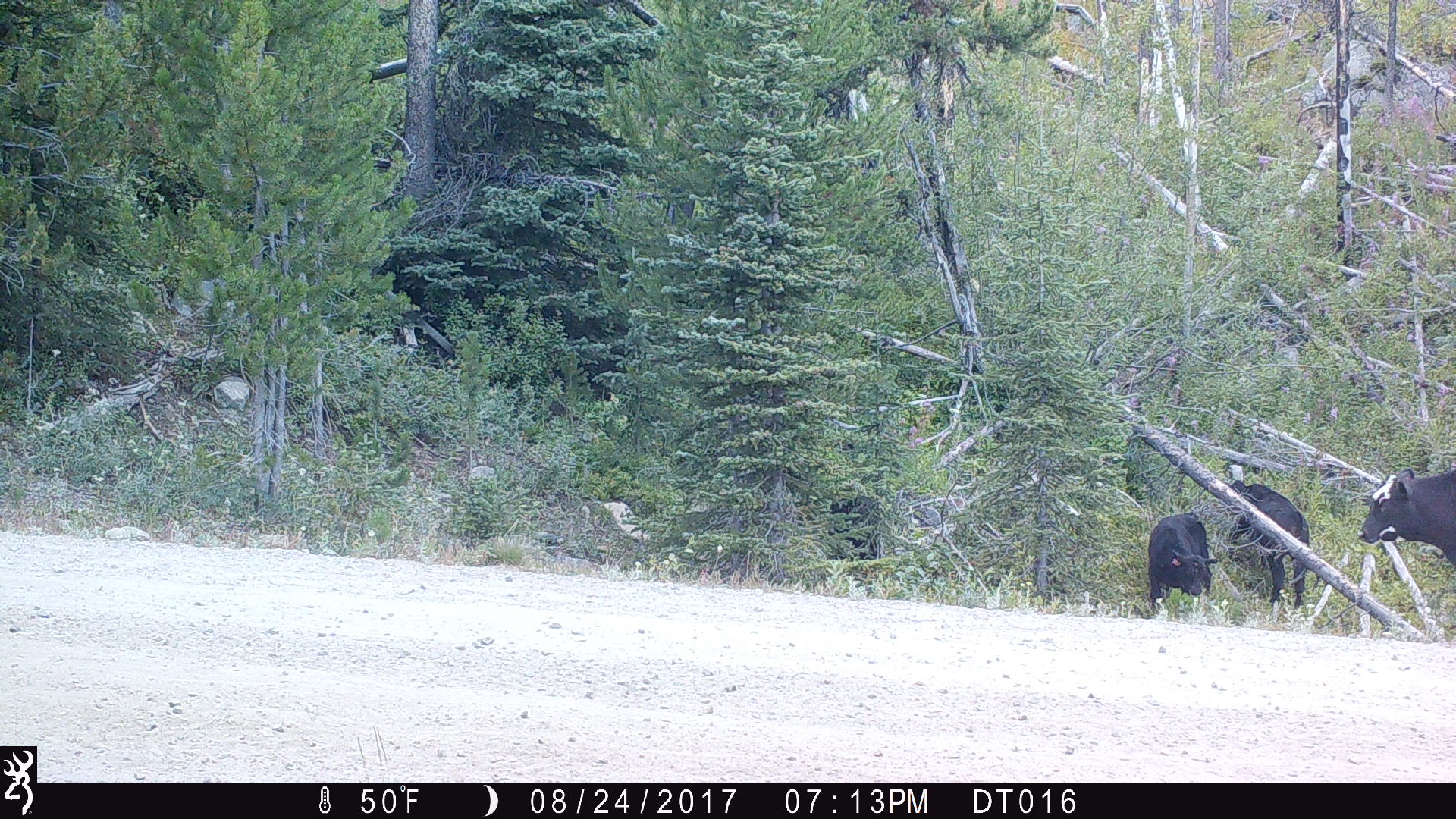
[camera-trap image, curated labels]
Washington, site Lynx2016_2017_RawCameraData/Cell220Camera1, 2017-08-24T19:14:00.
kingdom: Animalia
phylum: Chordata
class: Mammalia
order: Artiodactyla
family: Bovidae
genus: Bos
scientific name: Bos taurus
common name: domestic cattle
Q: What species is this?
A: Domestic cattle (Bos taurus).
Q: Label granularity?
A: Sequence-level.